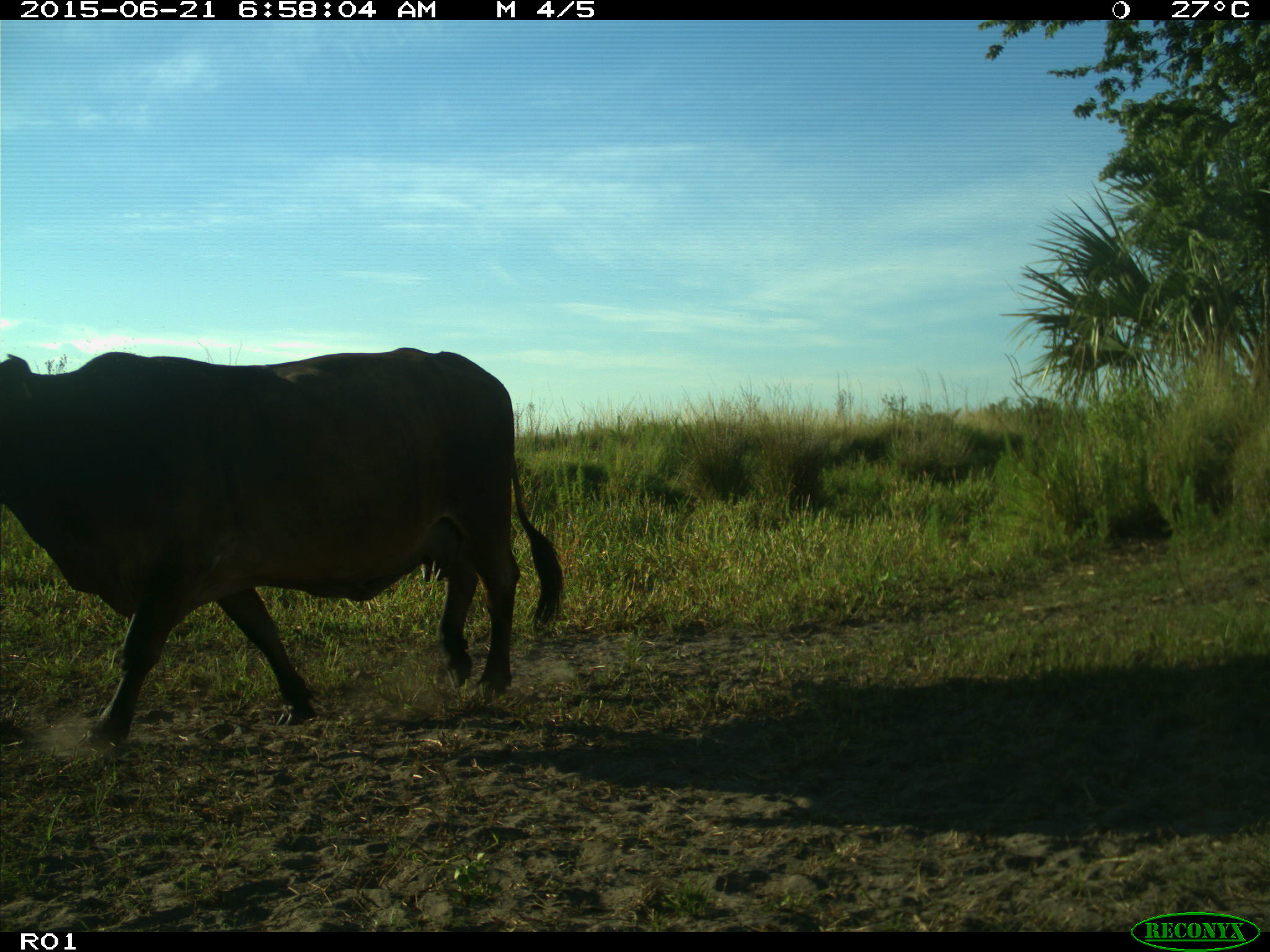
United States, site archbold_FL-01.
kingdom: Animalia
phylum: Chordata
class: Mammalia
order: Artiodactyla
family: Bovidae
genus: Bos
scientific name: Bos taurus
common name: domestic cow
Bos taurus (domestic cow).